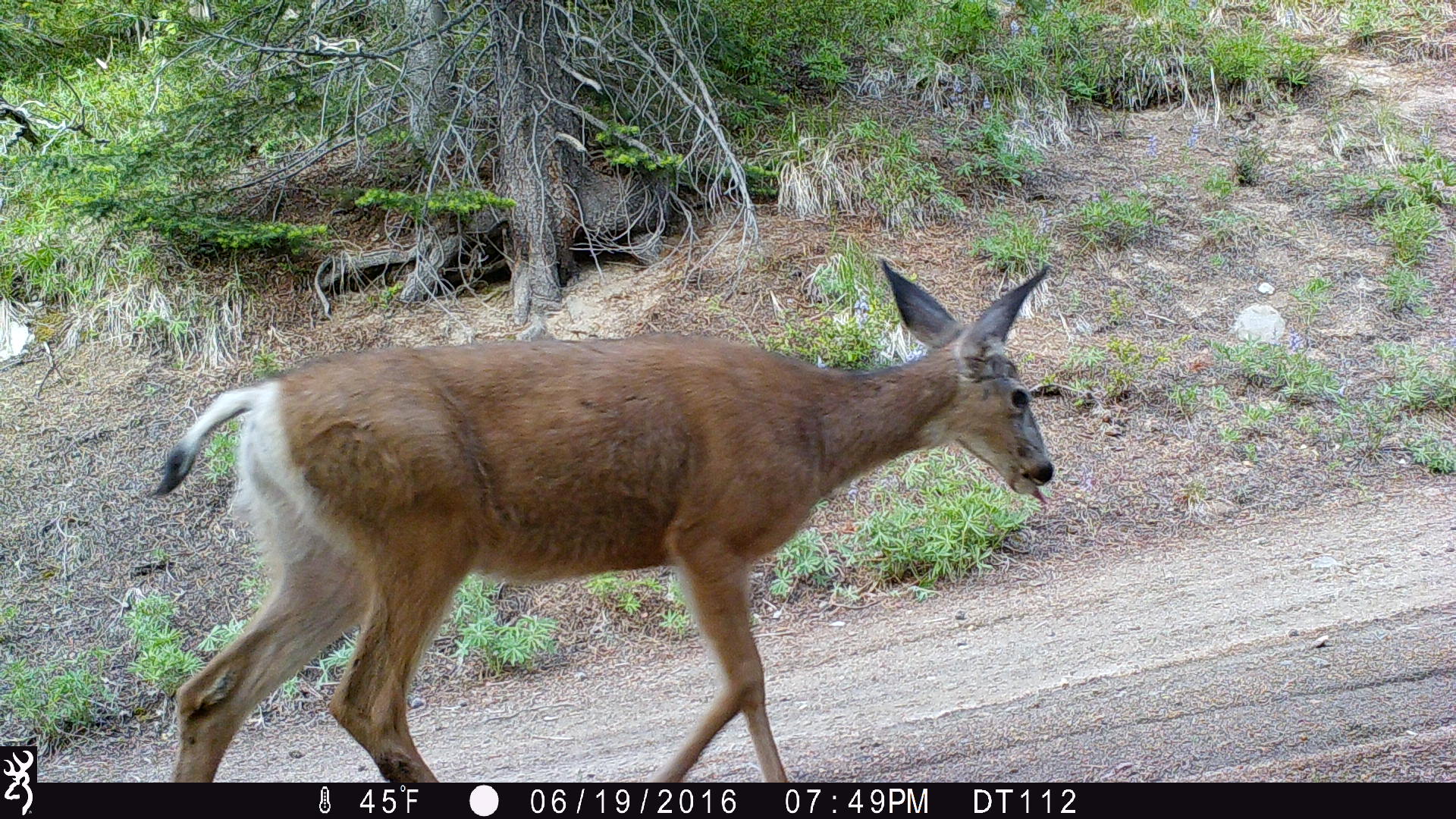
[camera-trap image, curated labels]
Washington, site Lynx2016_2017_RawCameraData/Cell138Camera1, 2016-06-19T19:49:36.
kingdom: Animalia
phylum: Chordata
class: Mammalia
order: Artiodactyla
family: Cervidae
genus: Odocoileus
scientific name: Odocoileus hemionus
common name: mule deer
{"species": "Odocoileus hemionus (mule deer)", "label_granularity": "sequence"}